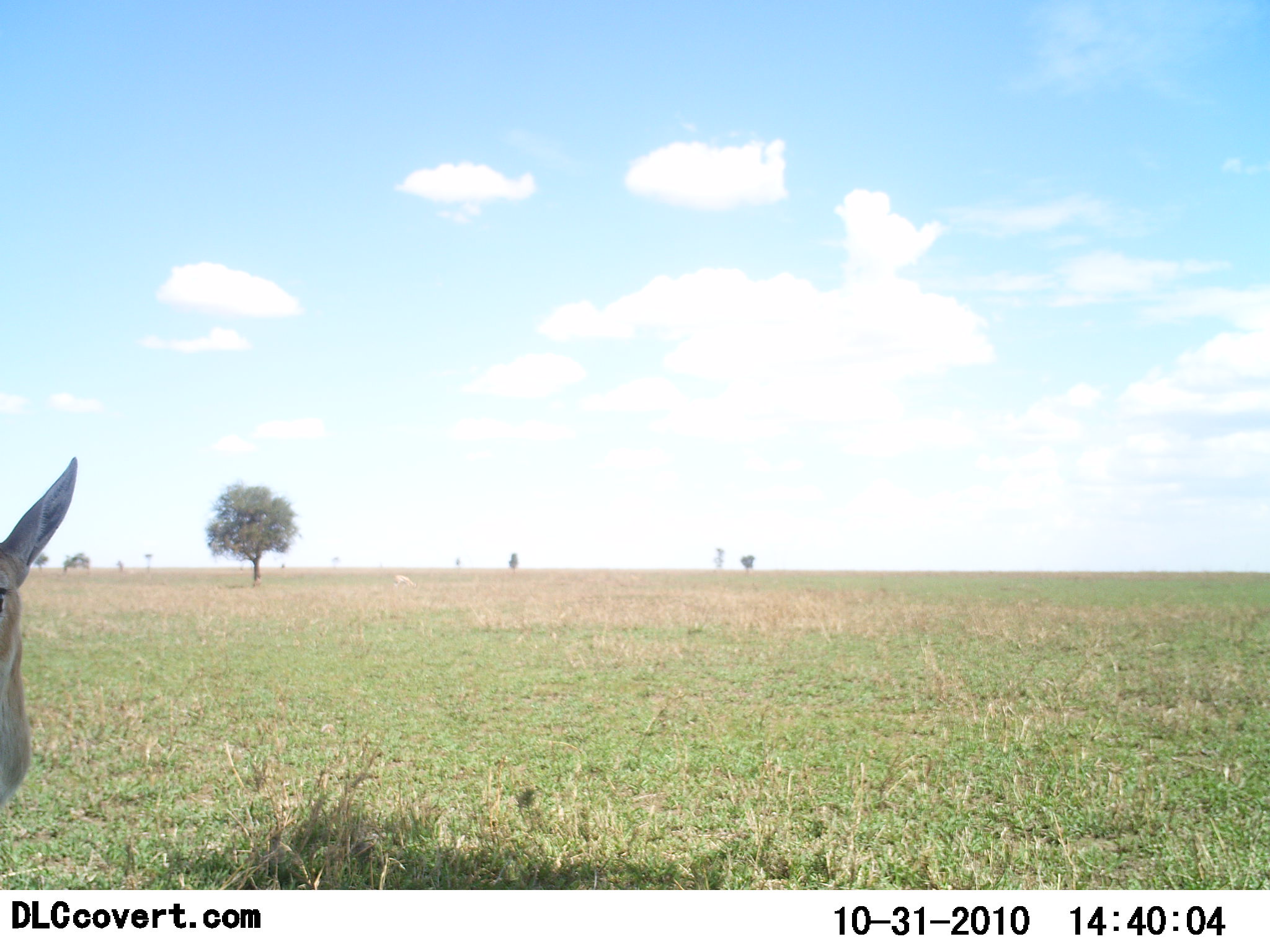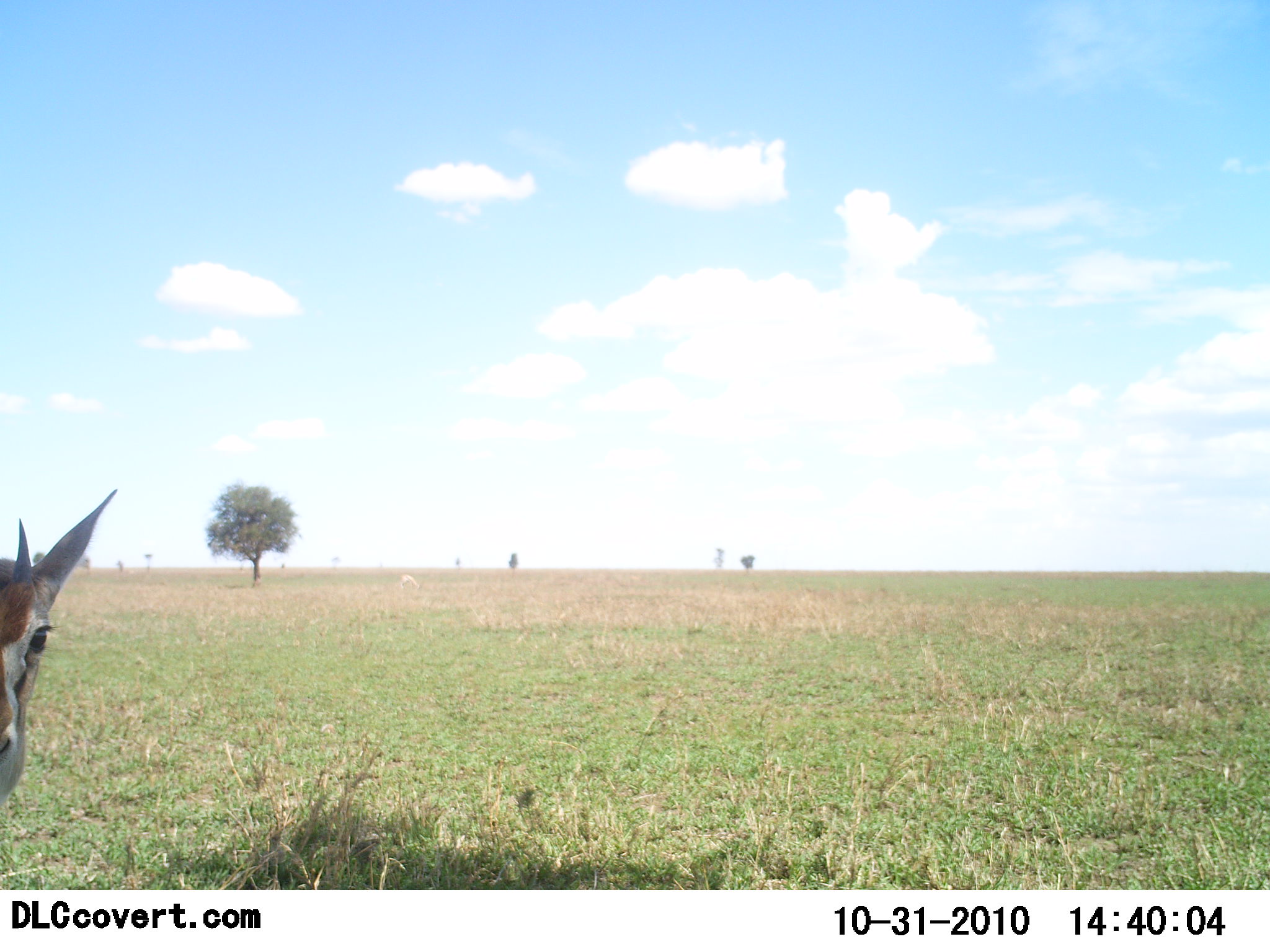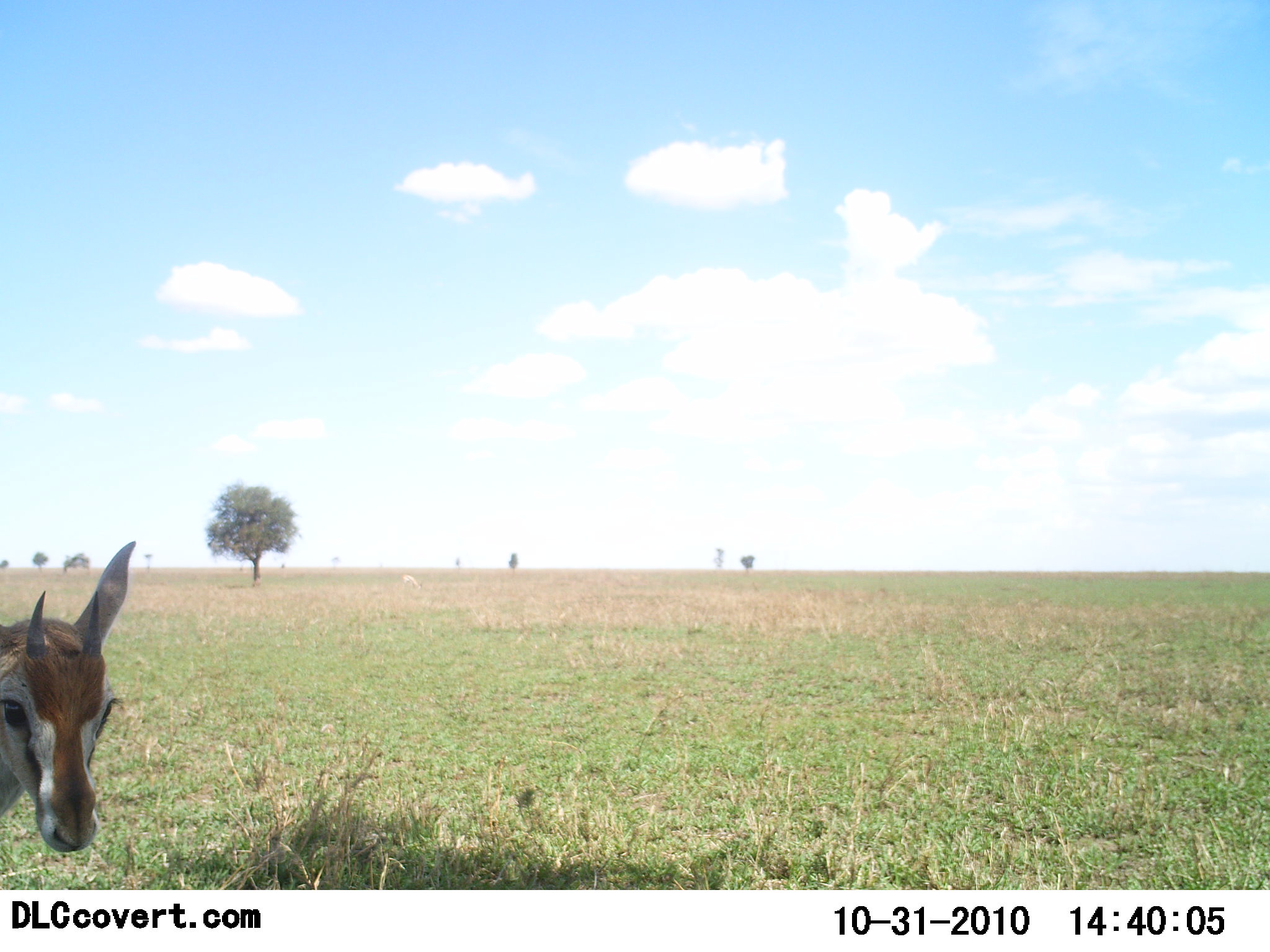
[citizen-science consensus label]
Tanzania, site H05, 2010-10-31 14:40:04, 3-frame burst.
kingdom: Animalia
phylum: Chordata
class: Mammalia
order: Artiodactyla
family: Bovidae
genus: Eudorcas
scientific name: Eudorcas thomsonii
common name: thomson's gazelle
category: gazellethomsons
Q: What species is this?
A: Gazellethomsons (thomson's gazelle) (Eudorcas thomsonii).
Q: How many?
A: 1.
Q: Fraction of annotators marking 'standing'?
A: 91%.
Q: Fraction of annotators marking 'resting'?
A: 0%.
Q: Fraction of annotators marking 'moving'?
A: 9%.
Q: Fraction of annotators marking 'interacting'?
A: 0%.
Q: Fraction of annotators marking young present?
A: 0%.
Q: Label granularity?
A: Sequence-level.